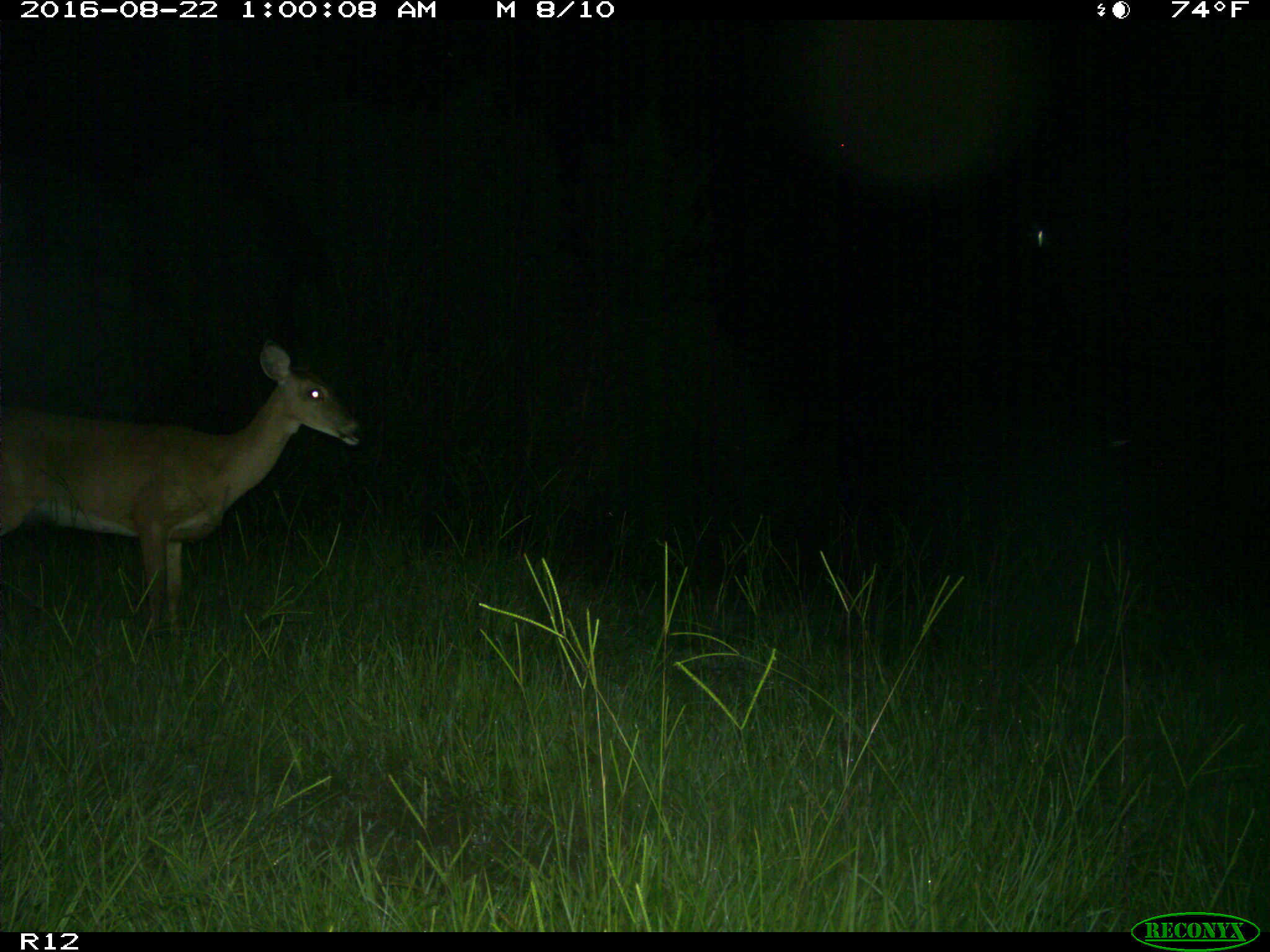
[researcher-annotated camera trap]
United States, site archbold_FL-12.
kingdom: Animalia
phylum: Chordata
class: Mammalia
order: Artiodactyla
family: Cervidae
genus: Odocoileus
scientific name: Odocoileus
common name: deer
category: unidentified deer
Unidentified deer (deer) (Odocoileus).